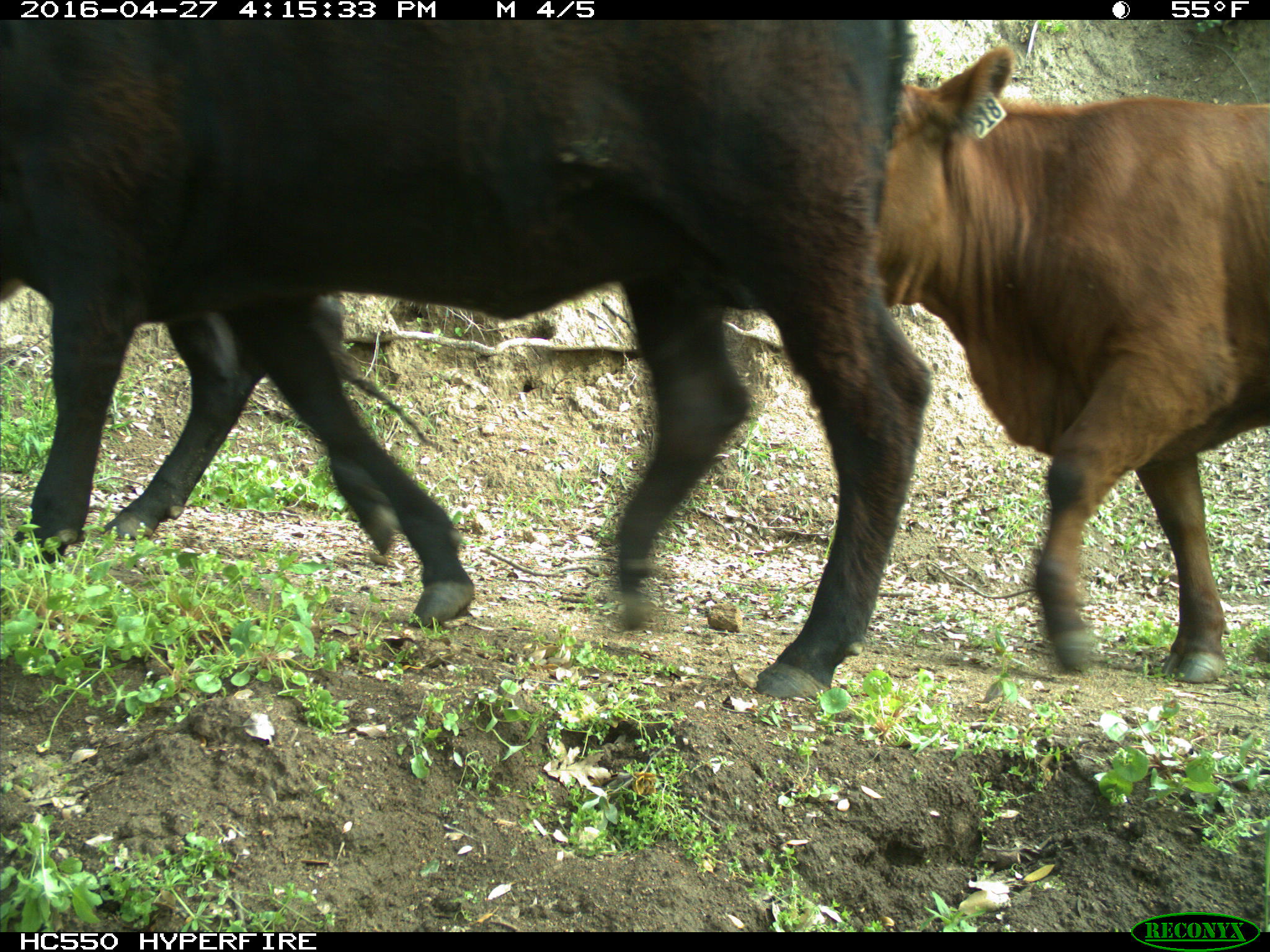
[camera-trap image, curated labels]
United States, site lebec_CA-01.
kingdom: Animalia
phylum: Chordata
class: Mammalia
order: Artiodactyla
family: Bovidae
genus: Bos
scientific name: Bos taurus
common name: domestic cow